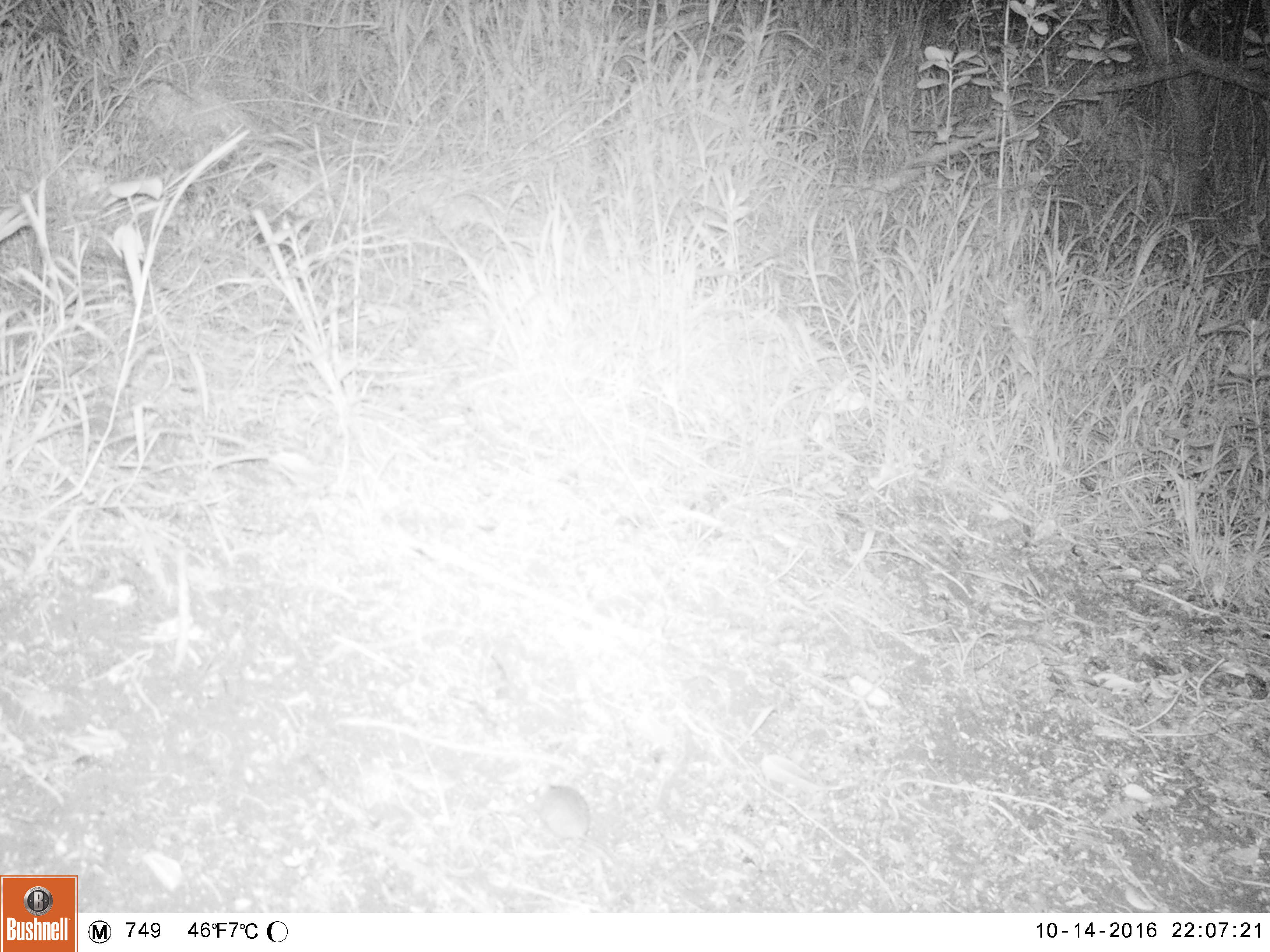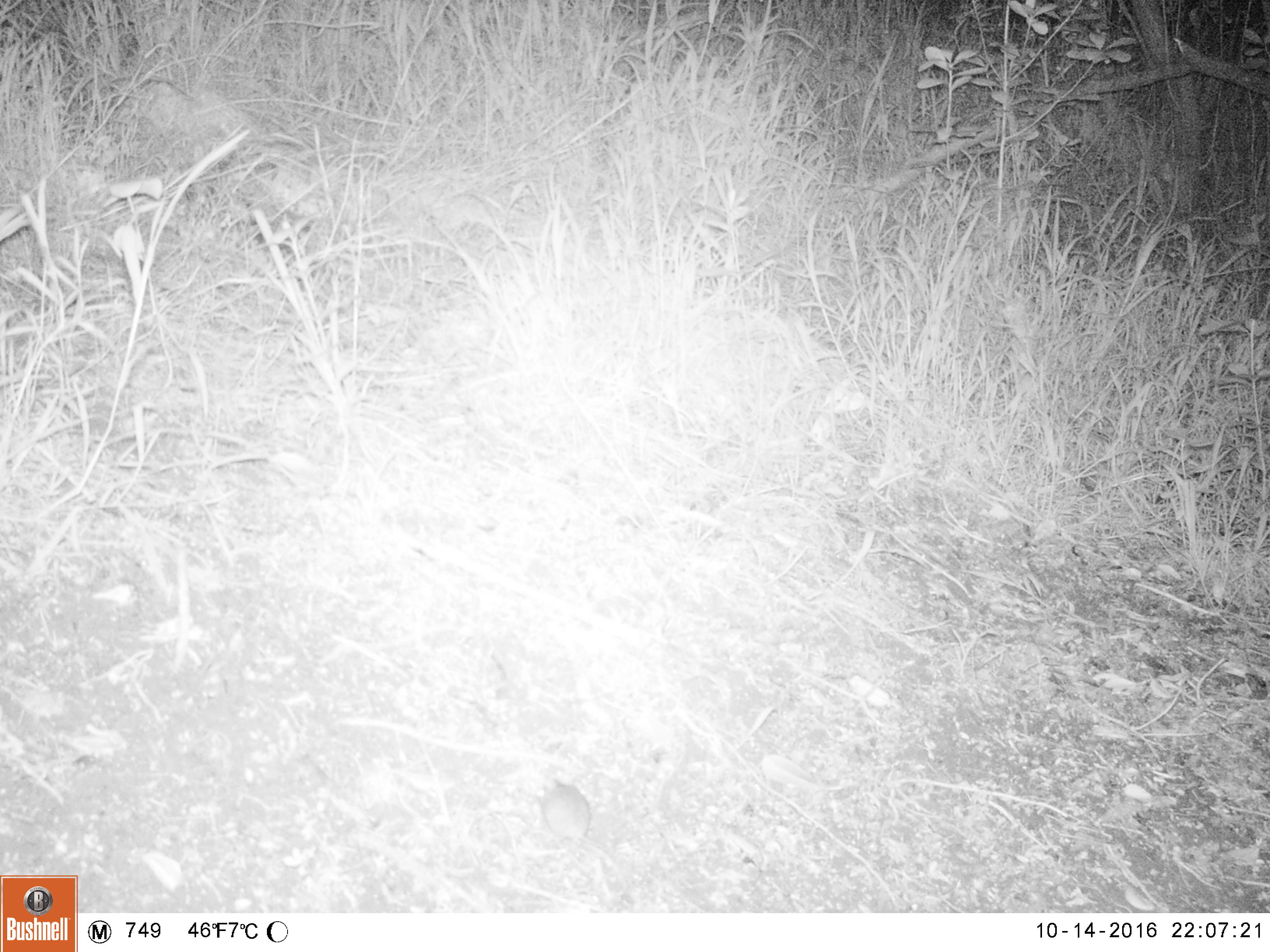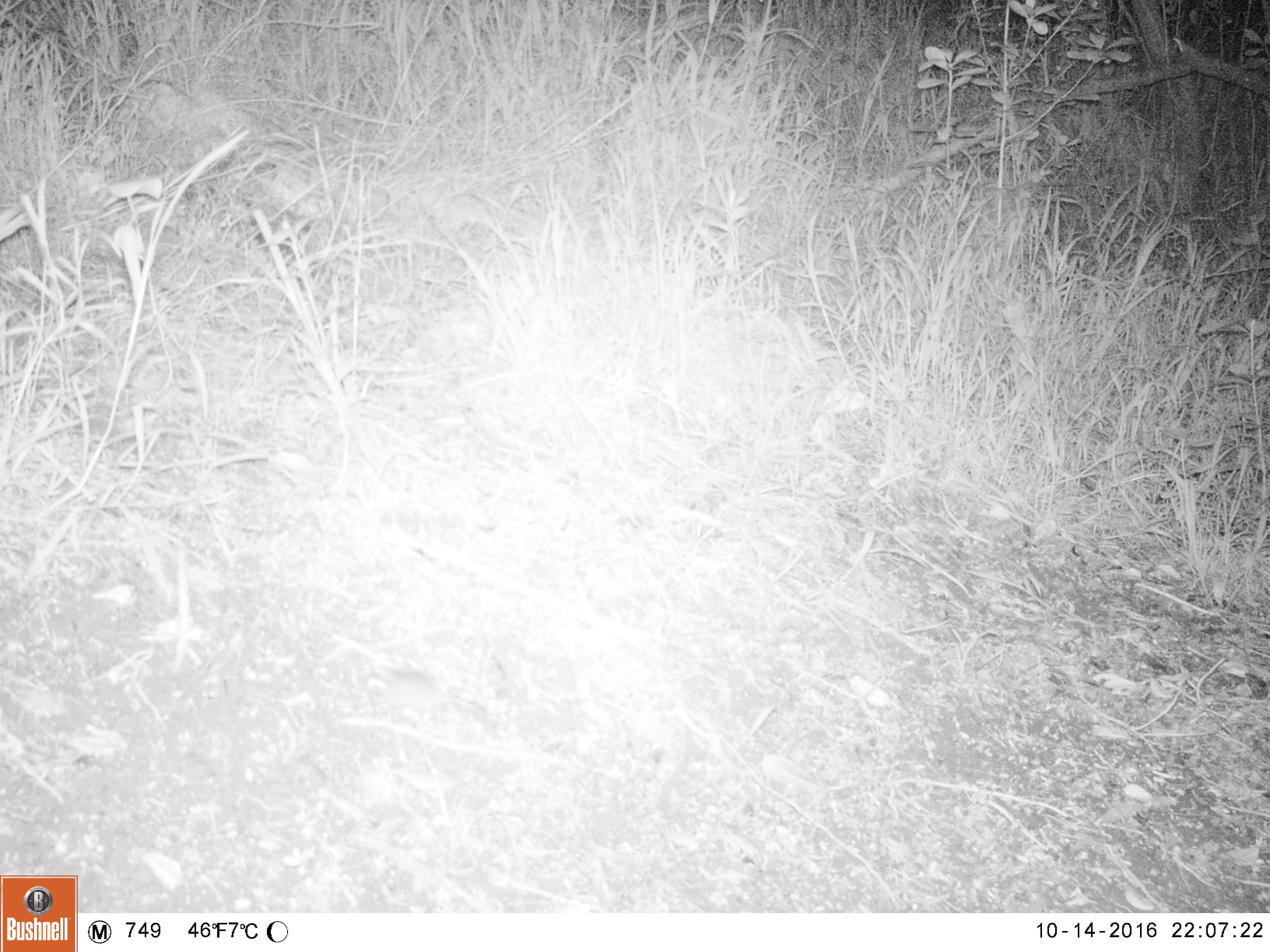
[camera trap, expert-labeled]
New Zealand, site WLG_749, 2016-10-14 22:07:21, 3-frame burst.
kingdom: Animalia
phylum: Chordata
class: Mammalia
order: Rodentia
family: Muridae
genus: Mus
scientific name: Mus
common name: mouse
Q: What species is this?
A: Mouse (Mus).